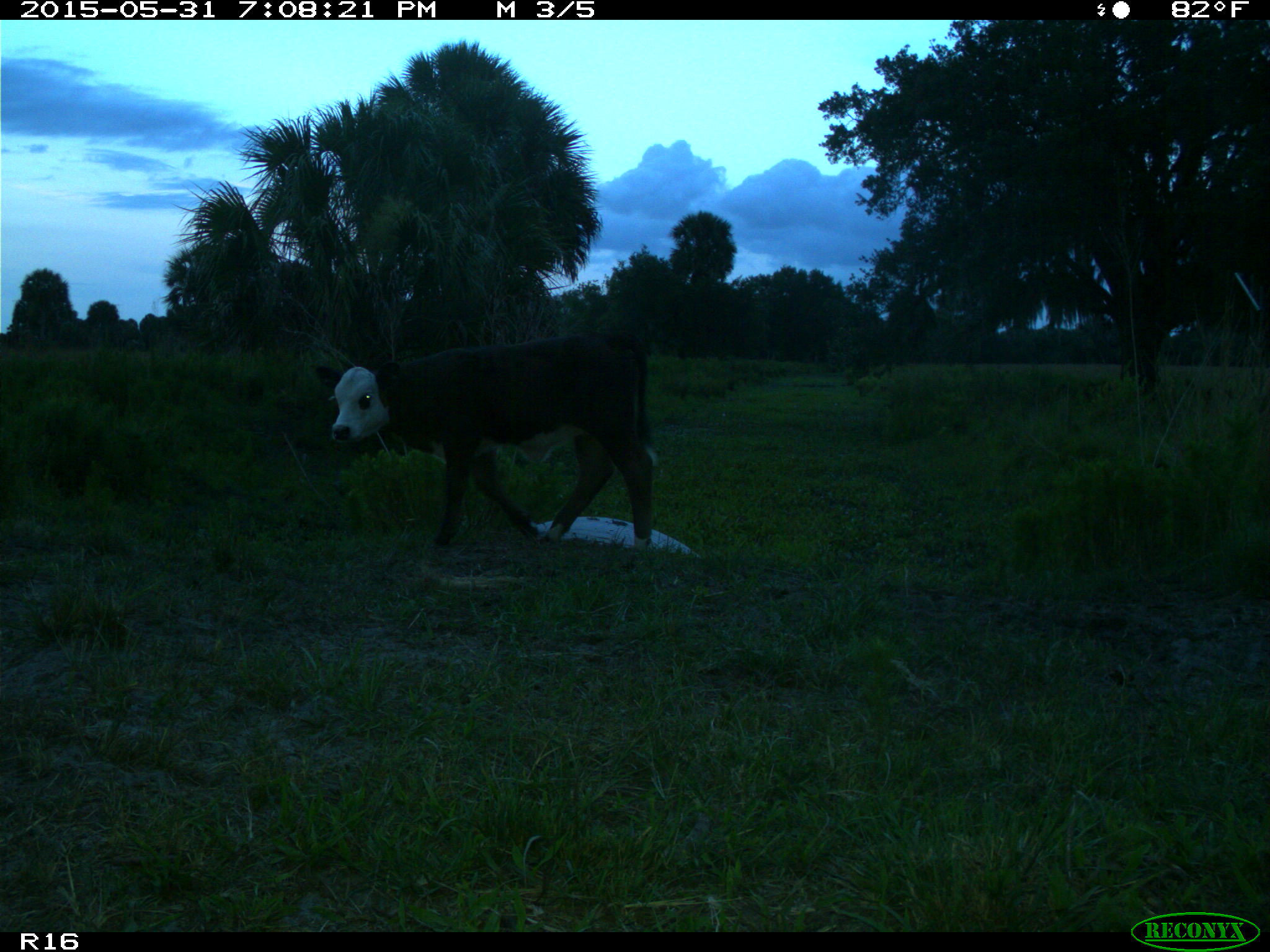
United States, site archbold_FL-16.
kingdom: Animalia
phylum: Chordata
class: Mammalia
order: Artiodactyla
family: Bovidae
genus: Bos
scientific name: Bos taurus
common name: domestic cow